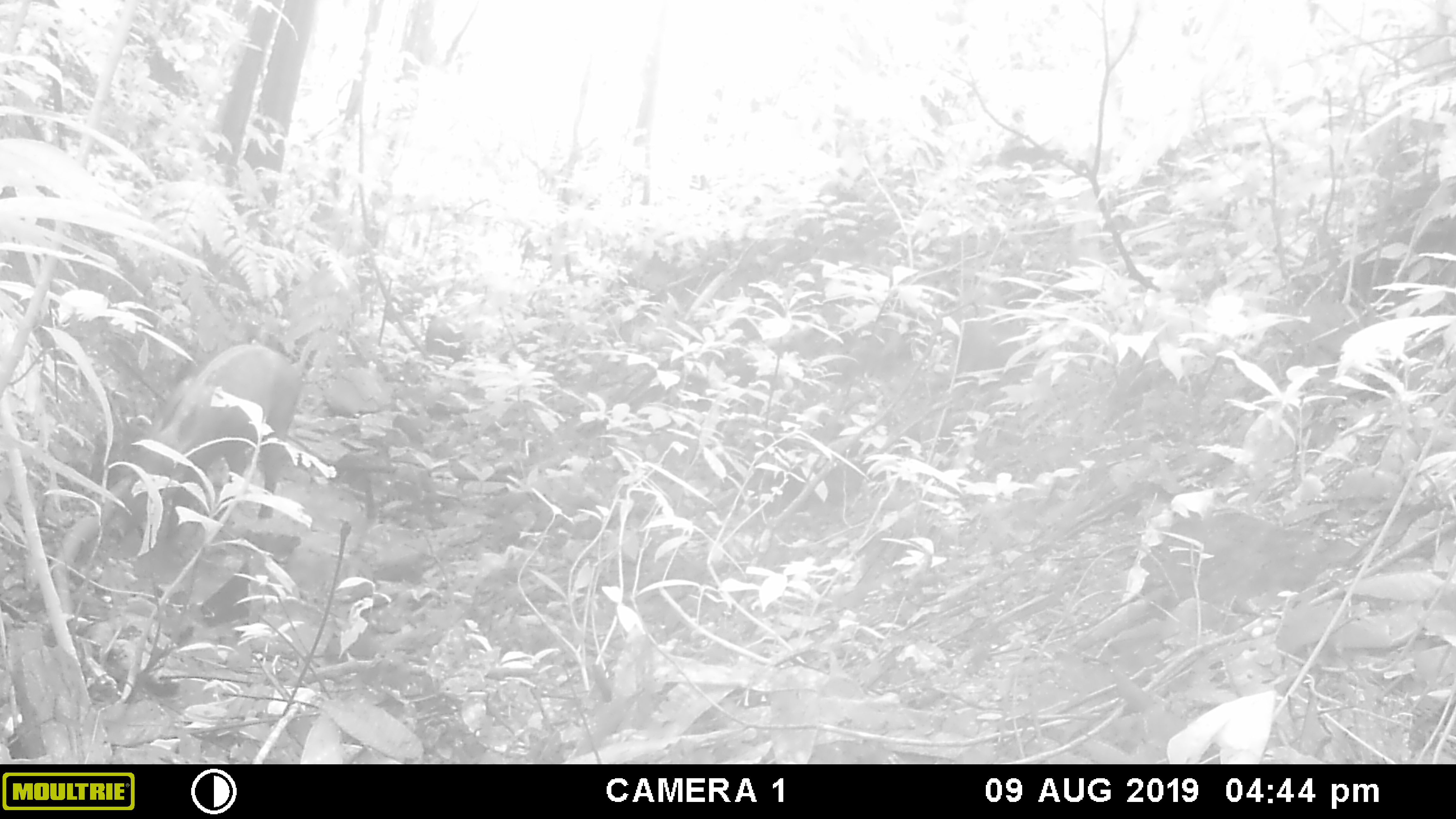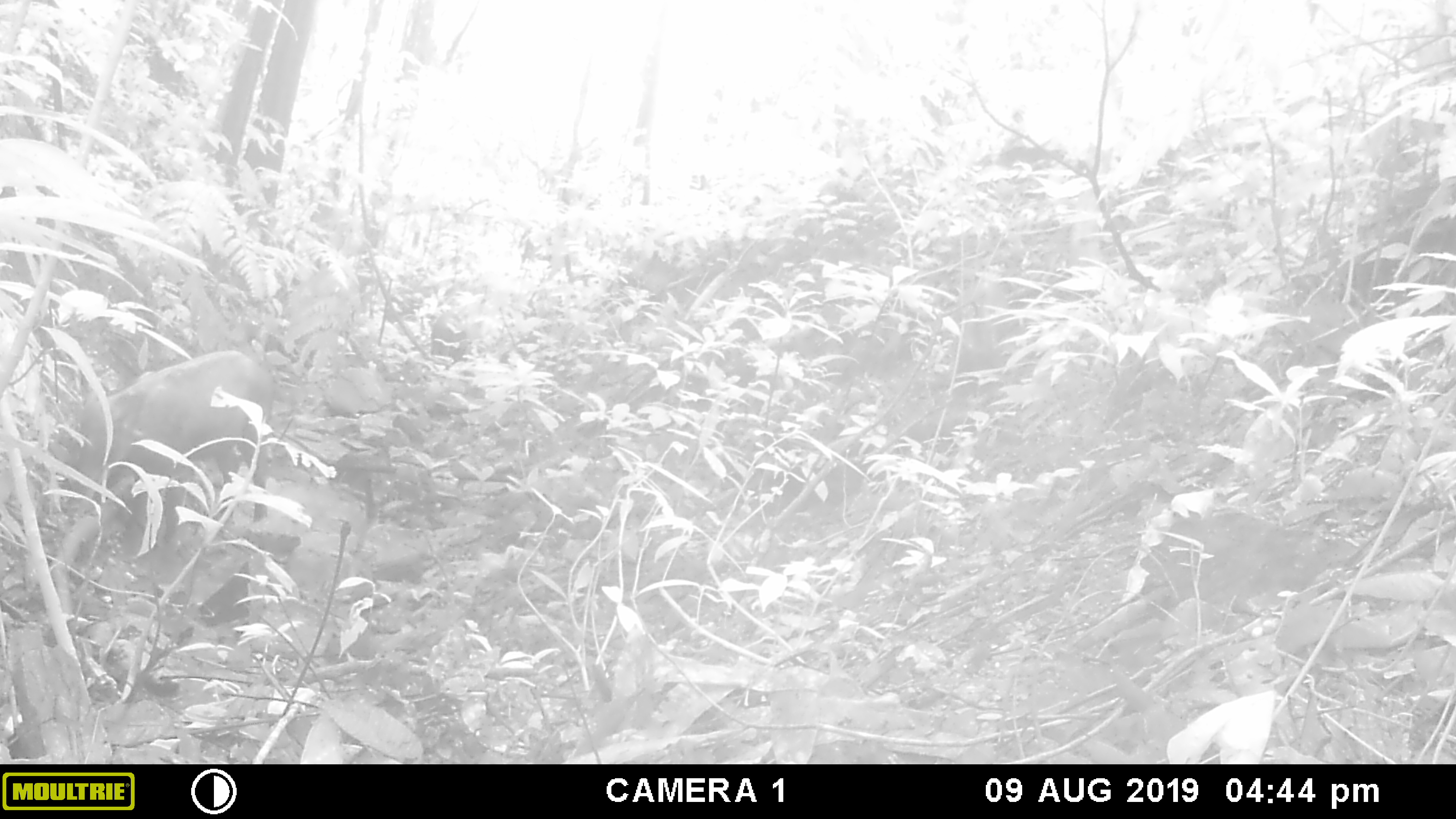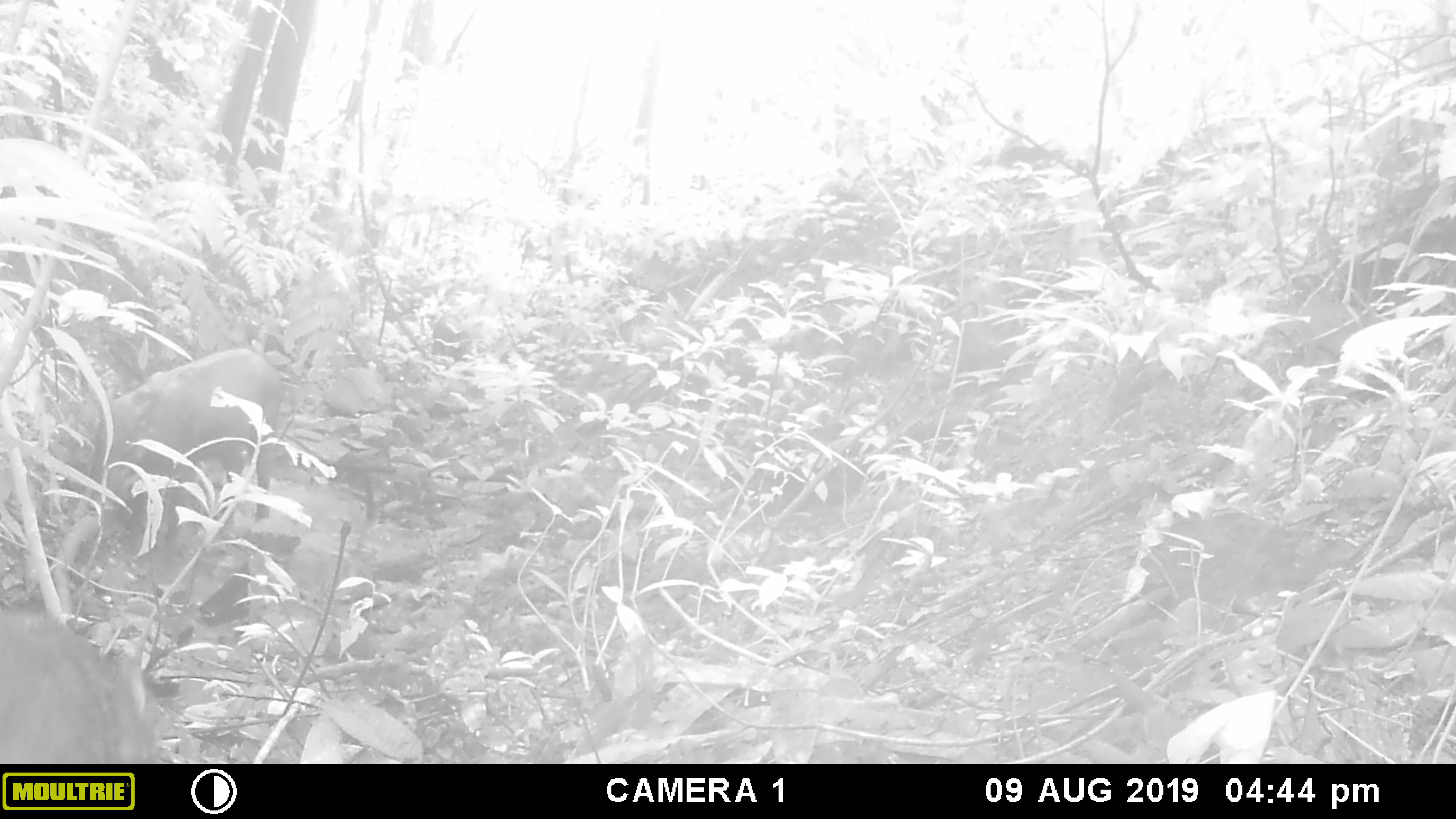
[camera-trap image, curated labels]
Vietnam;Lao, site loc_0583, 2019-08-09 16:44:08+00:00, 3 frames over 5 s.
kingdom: Animalia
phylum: Chordata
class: Mammalia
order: Artiodactyla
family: Suidae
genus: Sus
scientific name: Sus scrofa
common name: eurasian wild pig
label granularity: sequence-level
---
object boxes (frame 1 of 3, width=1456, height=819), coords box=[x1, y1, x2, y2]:
eurasian wild pig: box=[128, 340, 299, 552]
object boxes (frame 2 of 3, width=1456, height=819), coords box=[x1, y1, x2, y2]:
eurasian wild pig: box=[76, 349, 276, 562]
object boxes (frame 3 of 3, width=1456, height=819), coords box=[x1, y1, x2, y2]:
eurasian wild pig: box=[74, 346, 286, 571]; box=[0, 601, 178, 761]